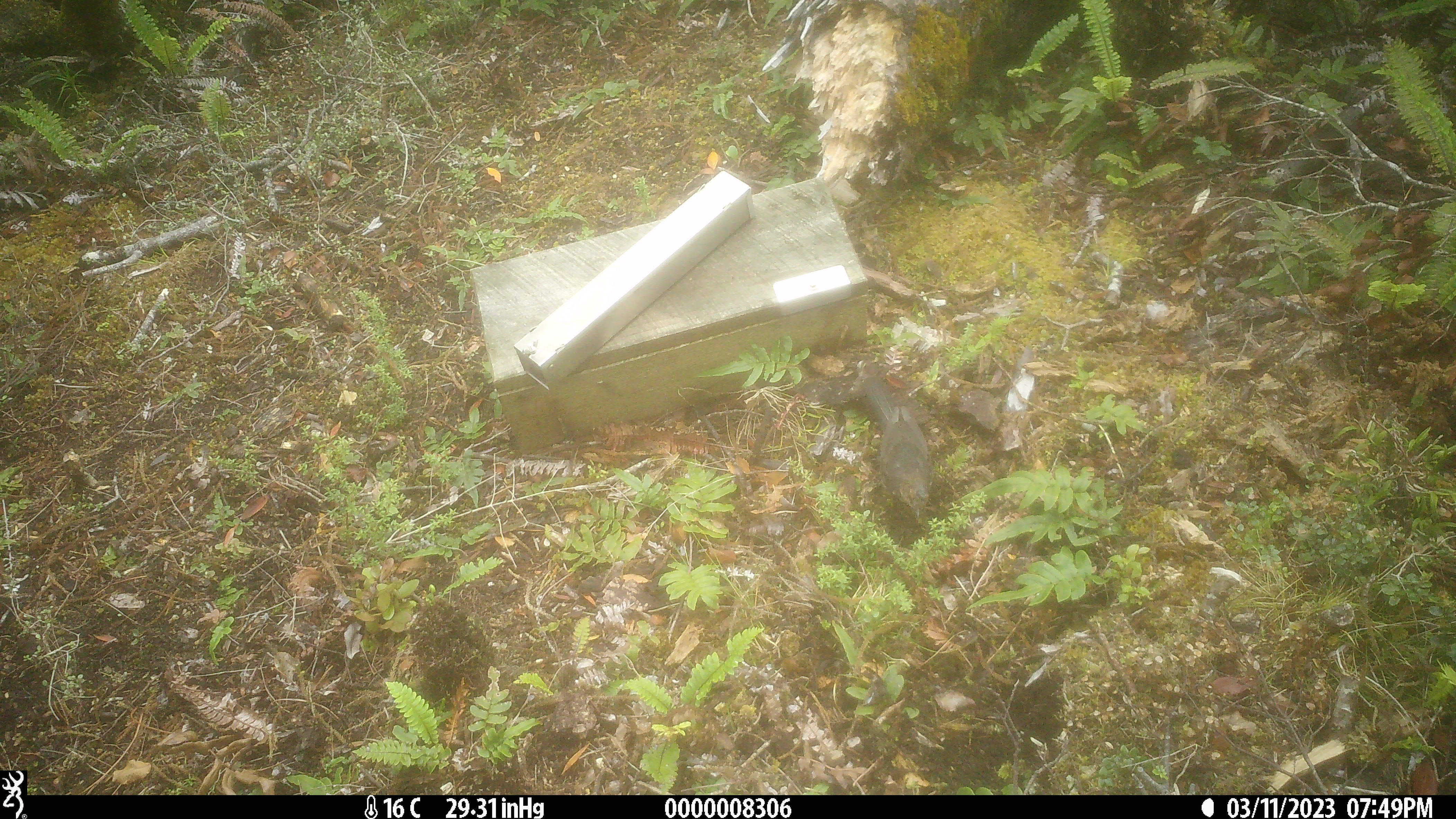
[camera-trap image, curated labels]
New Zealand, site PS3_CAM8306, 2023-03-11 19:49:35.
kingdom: Animalia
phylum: Chordata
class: Aves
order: Passeriformes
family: Turdidae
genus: Turdus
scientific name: Turdus merula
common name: eurasian blackbird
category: blackbird